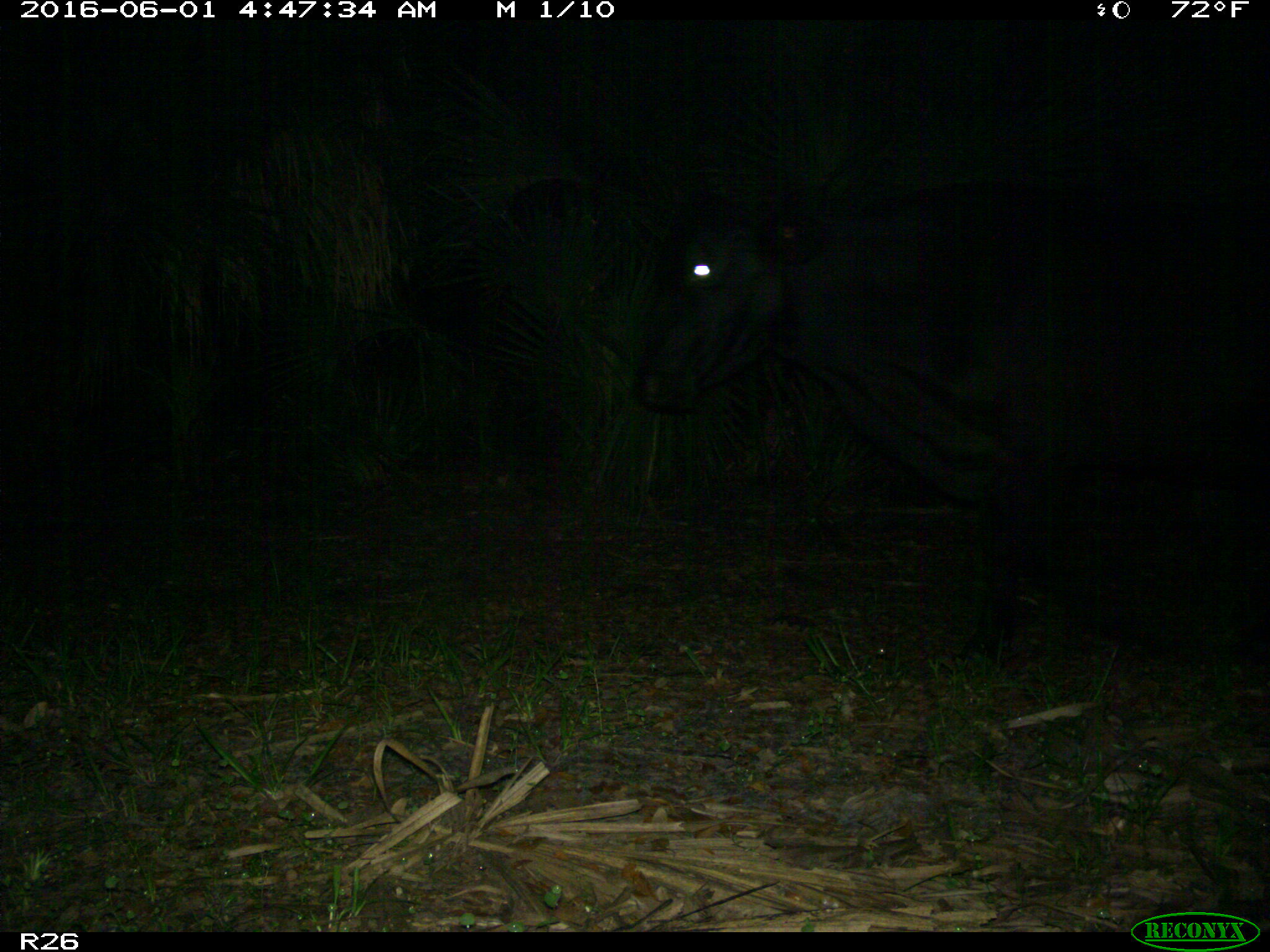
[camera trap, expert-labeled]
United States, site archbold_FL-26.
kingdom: Animalia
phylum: Chordata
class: Mammalia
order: Artiodactyla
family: Bovidae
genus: Bos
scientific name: Bos taurus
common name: domestic cow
Bos taurus (domestic cow).